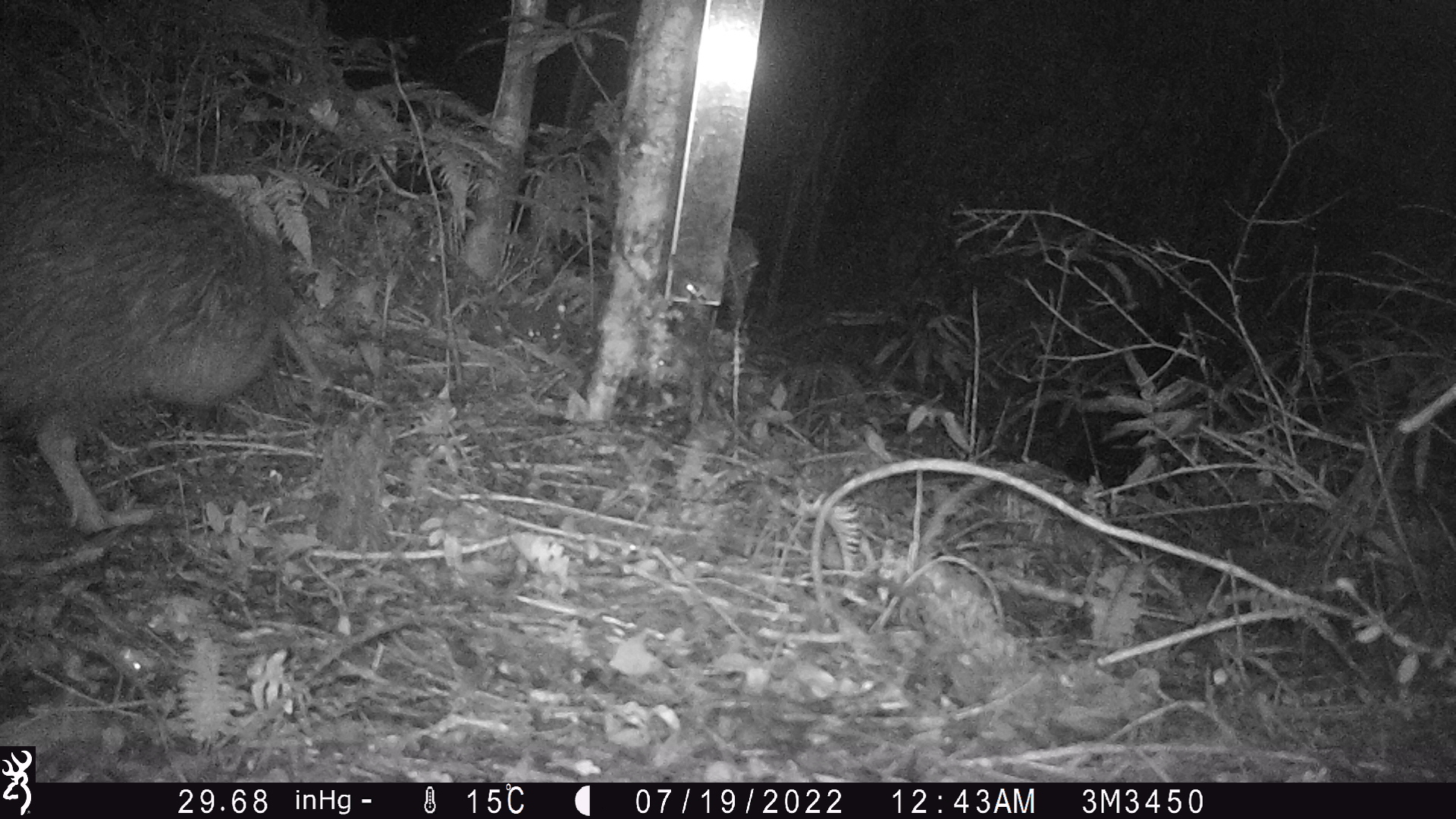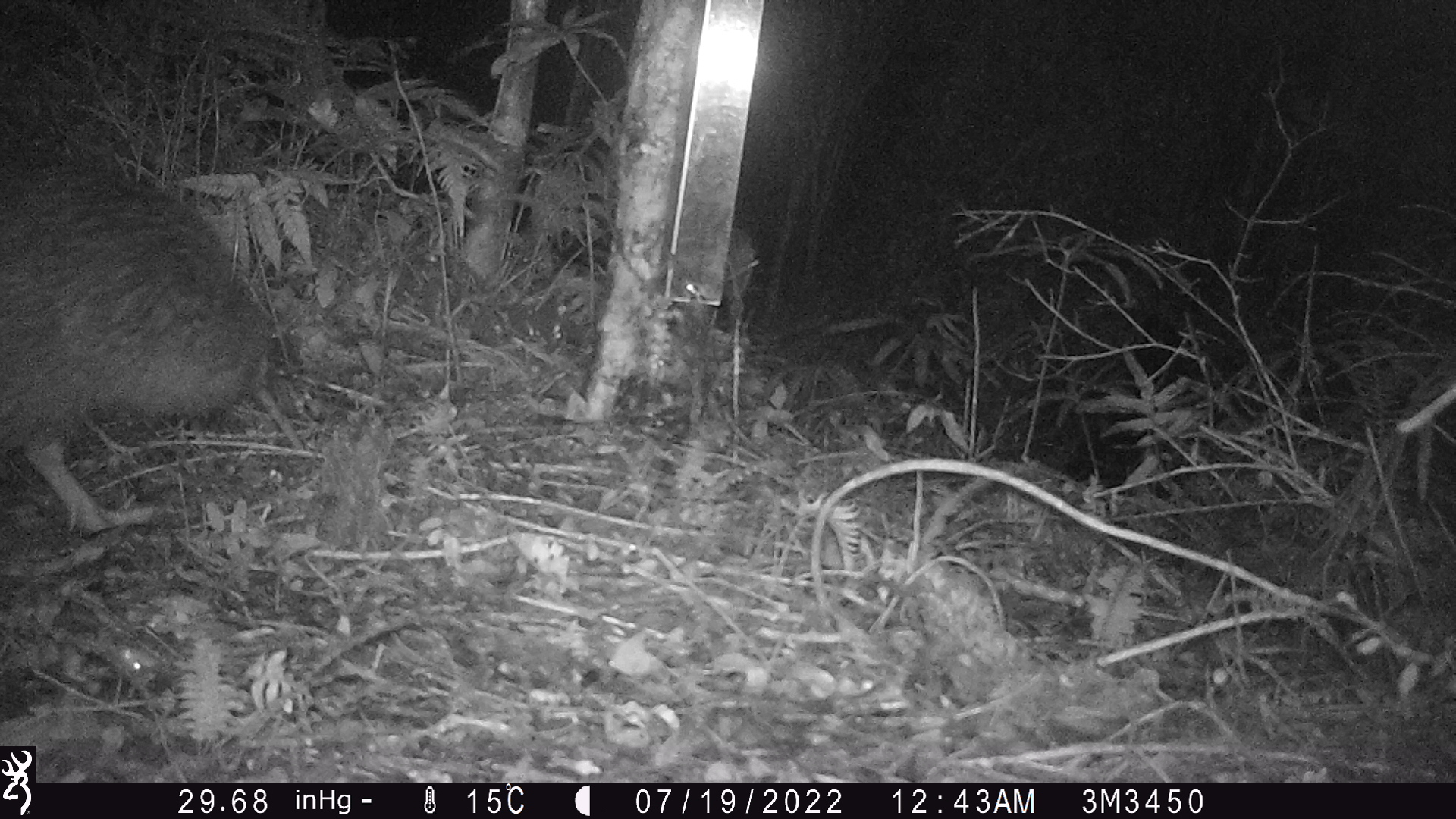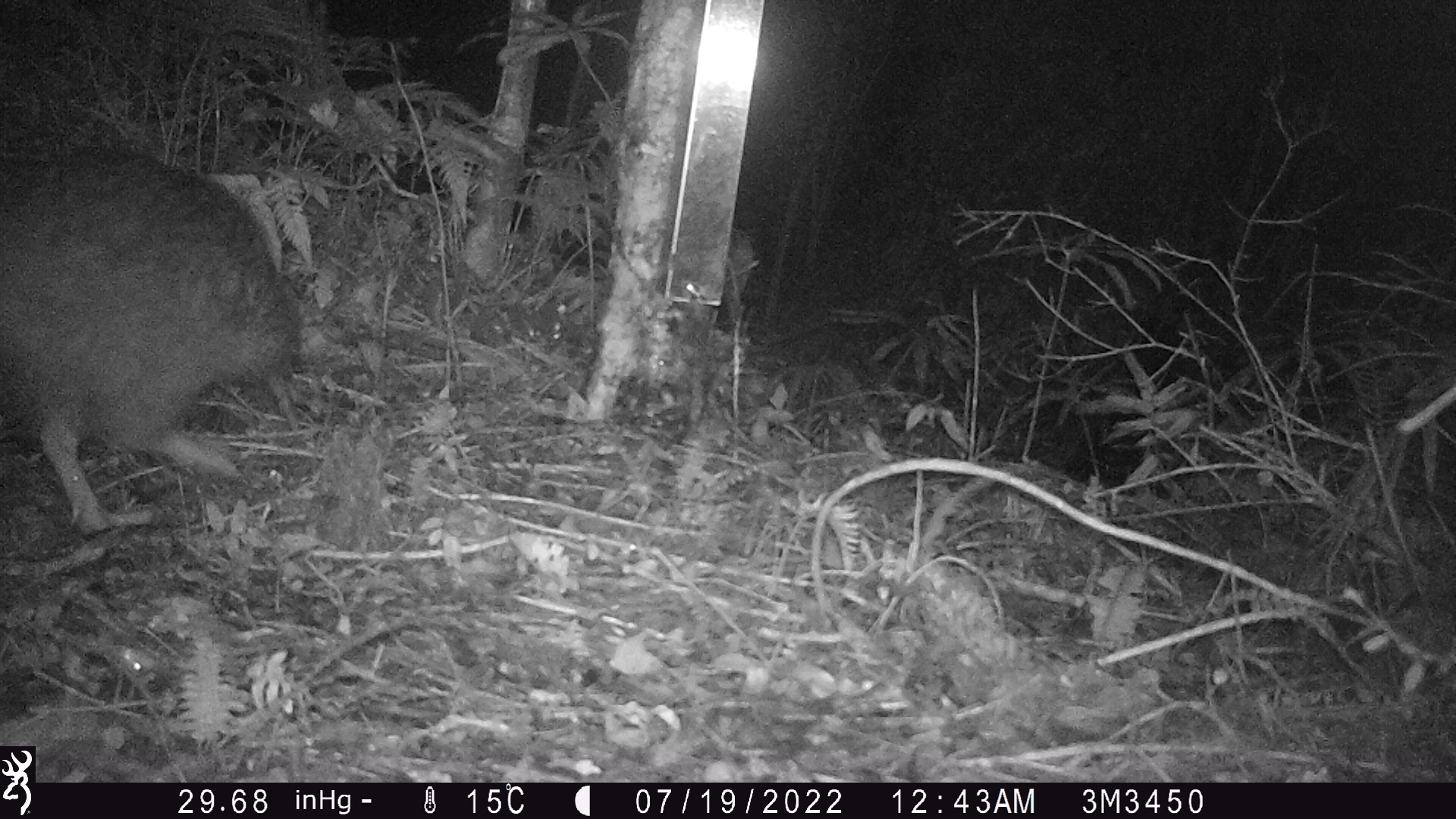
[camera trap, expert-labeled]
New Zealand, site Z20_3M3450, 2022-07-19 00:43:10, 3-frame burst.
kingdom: Animalia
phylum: Chordata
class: Aves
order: Apterygiformes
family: Apterygidae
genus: Apteryx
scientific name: Apteryx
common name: kiwi